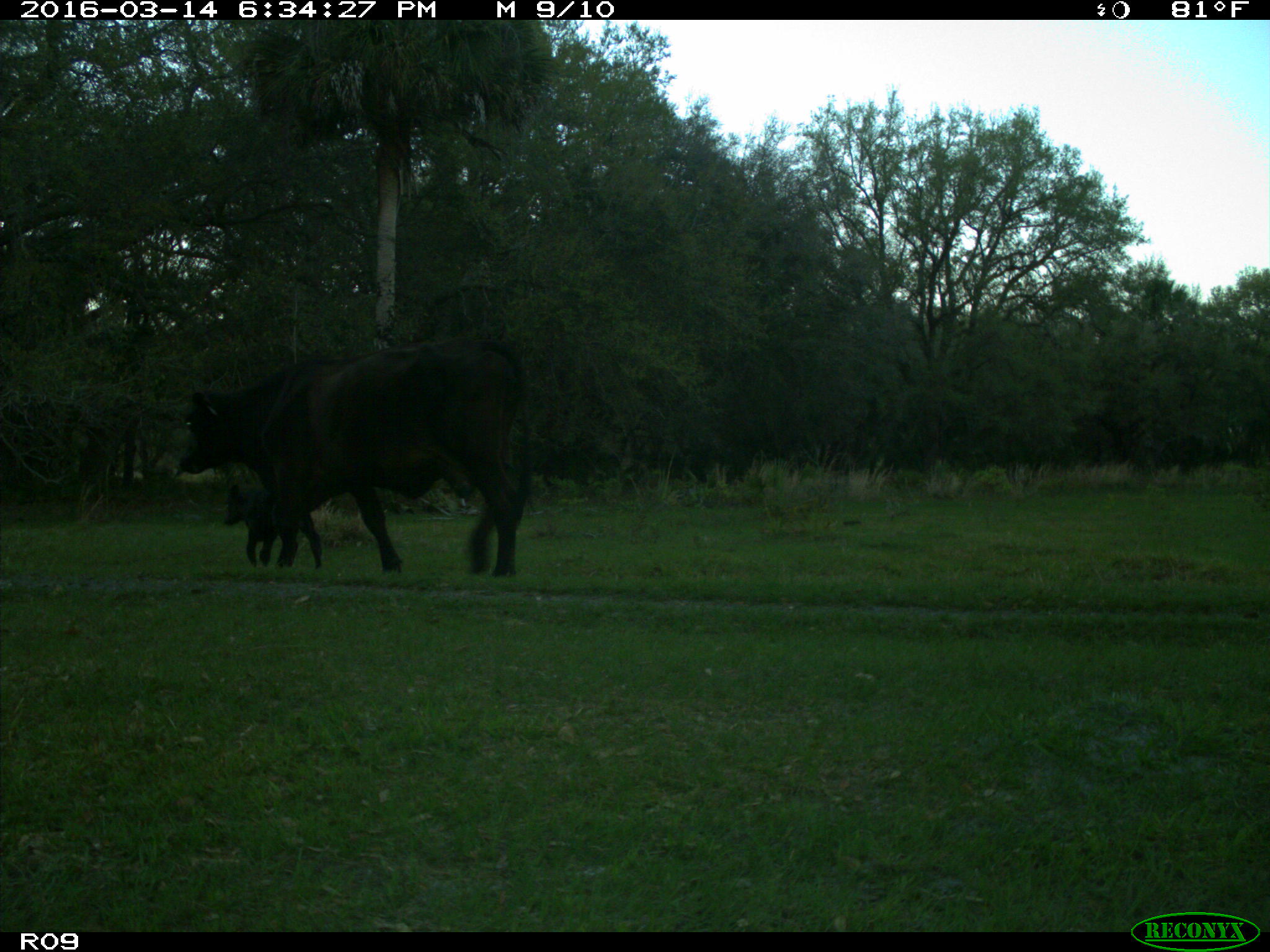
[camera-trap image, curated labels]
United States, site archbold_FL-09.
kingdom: Animalia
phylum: Chordata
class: Mammalia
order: Artiodactyla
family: Bovidae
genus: Bos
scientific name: Bos taurus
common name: domestic cow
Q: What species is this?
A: Bos taurus (domestic cow).